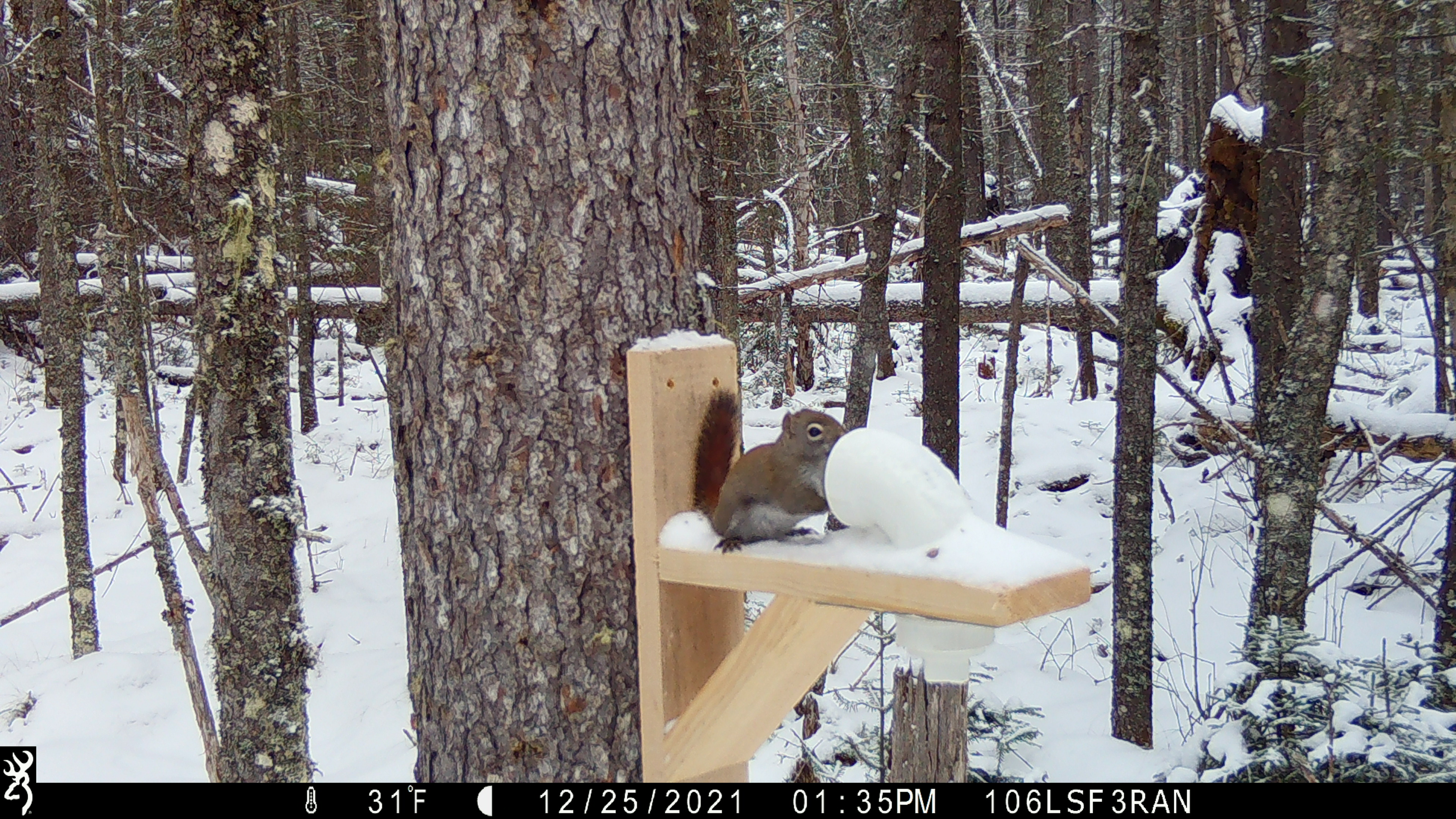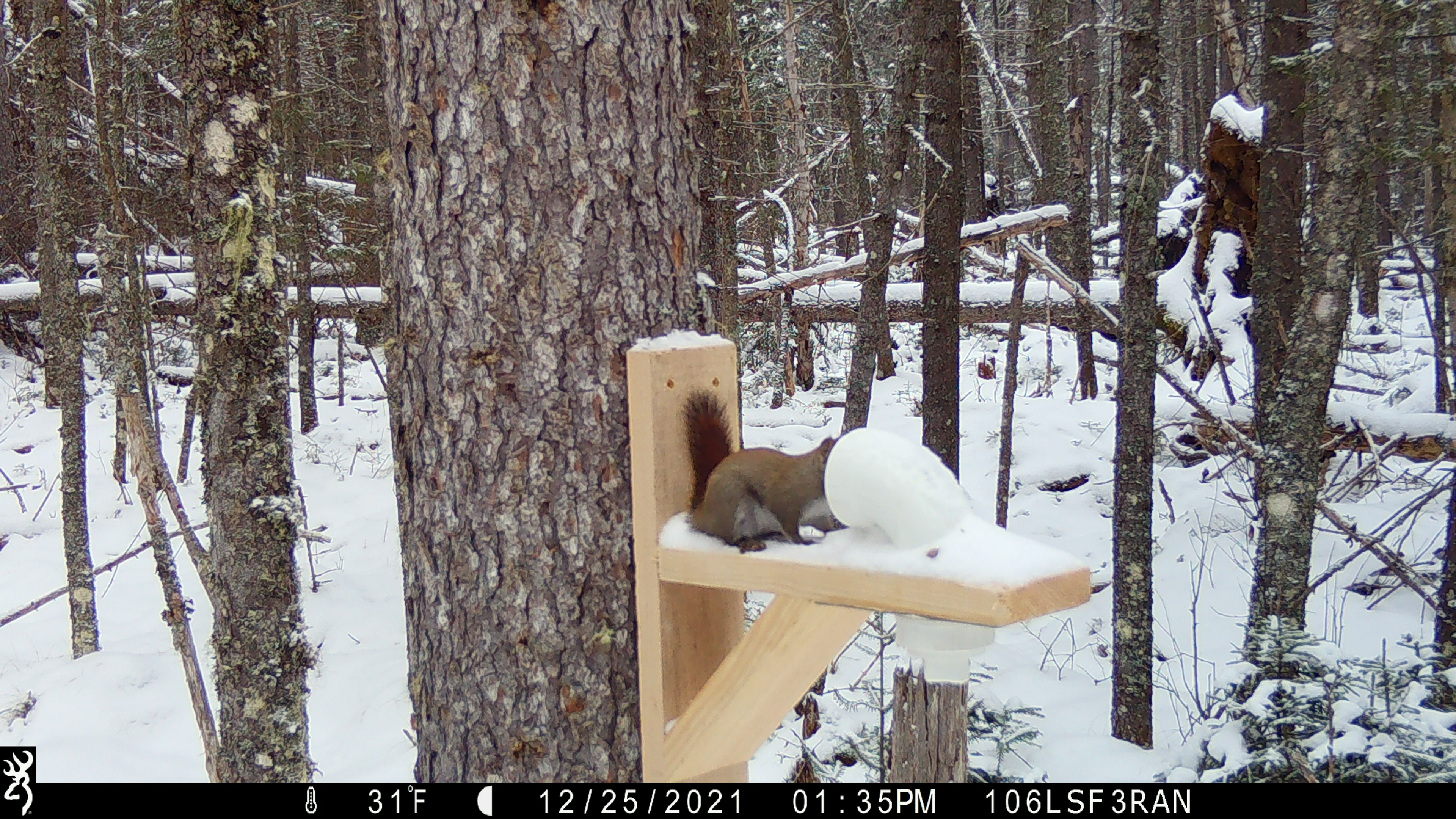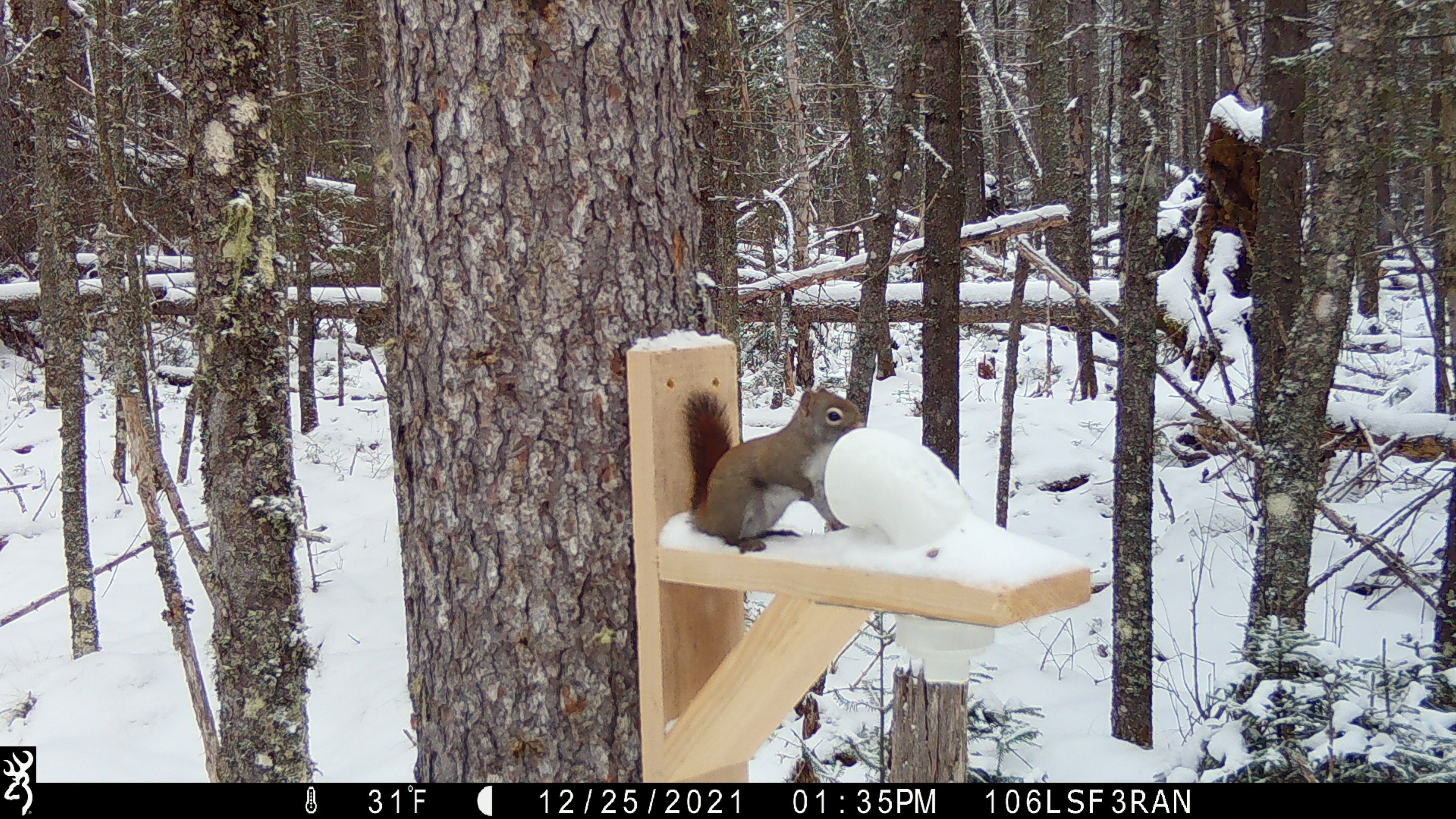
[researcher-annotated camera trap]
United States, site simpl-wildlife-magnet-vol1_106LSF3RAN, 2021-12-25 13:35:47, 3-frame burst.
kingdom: Animalia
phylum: Chordata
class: Mammalia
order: Rodentia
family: Sciuridae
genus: Tamiasciurus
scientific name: Tamiasciurus hudsonicus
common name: red squirrel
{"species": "red squirrel (Tamiasciurus hudsonicus)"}